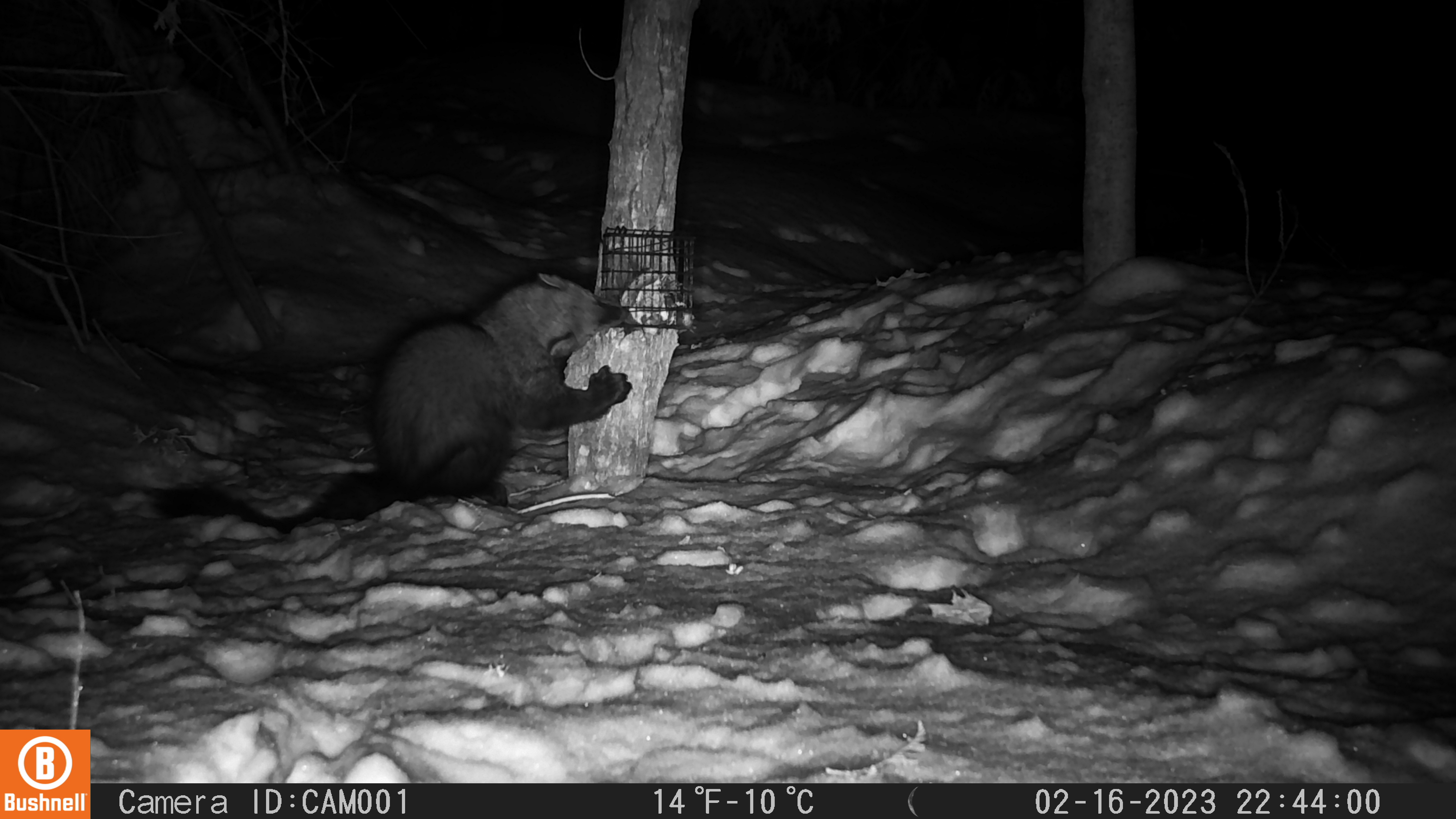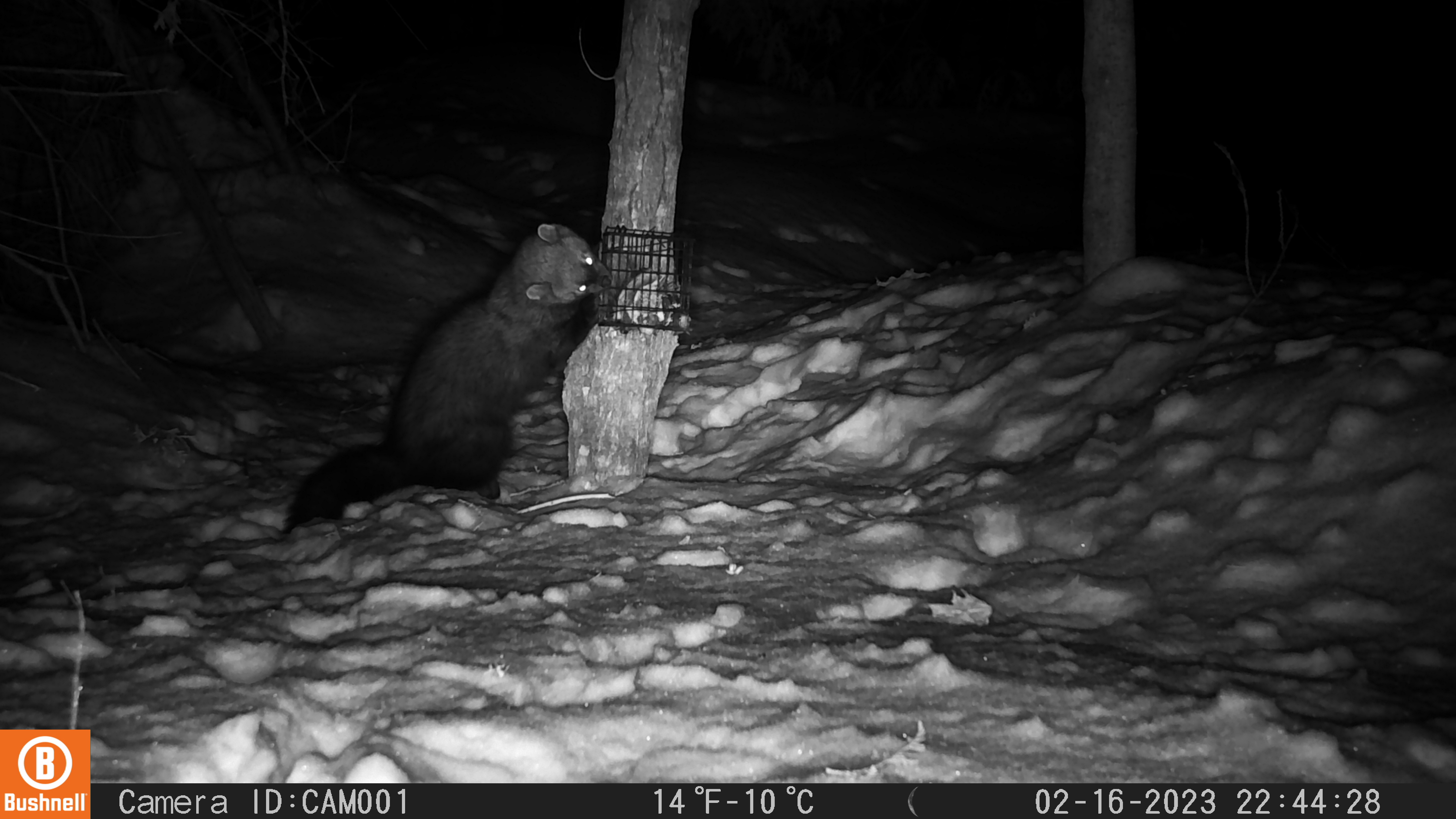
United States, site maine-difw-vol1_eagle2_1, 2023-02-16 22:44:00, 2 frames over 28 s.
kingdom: Animalia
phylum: Chordata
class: Mammalia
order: Carnivora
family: Mustelidae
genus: Pekania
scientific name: Pekania pennanti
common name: fisher